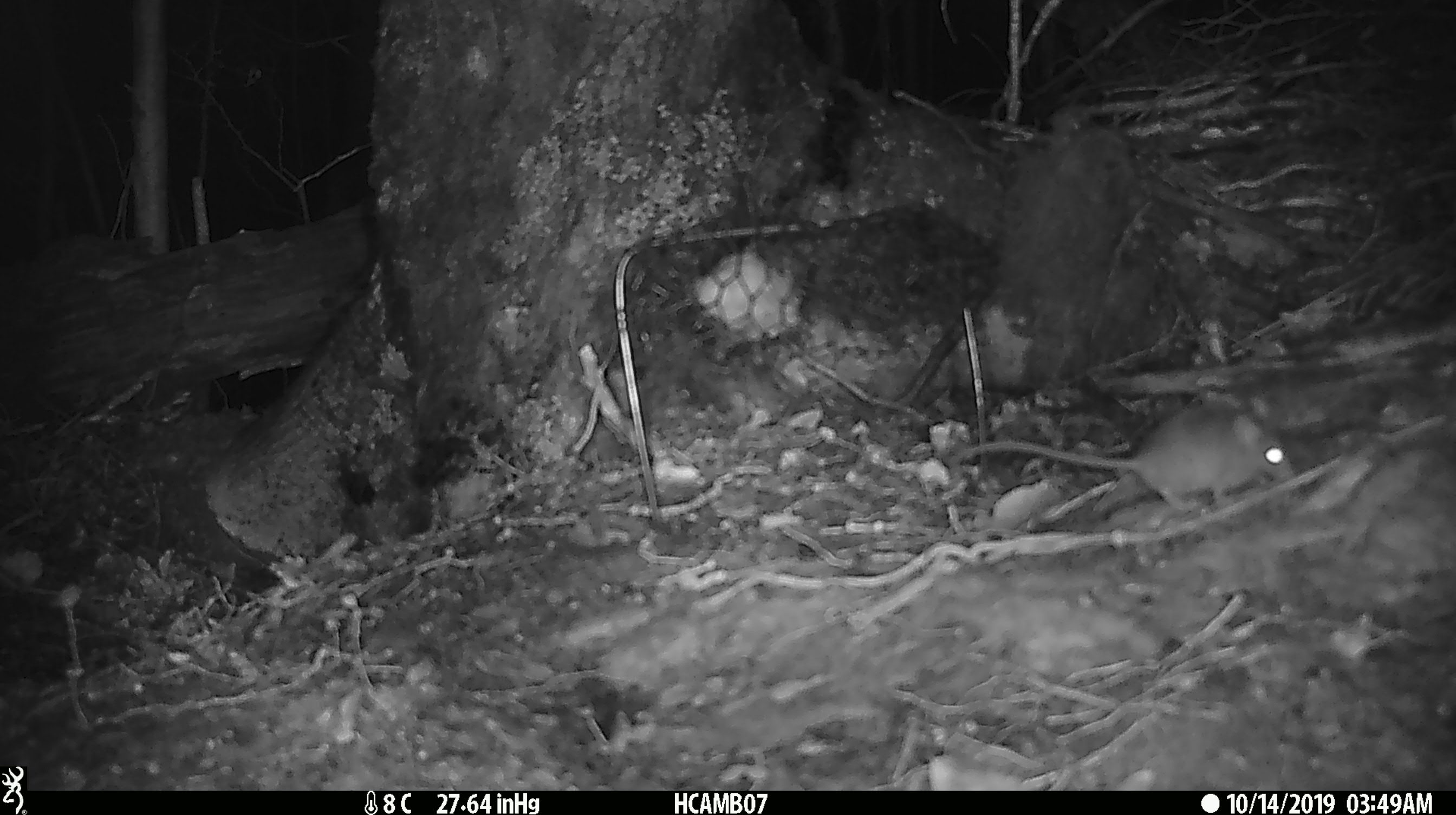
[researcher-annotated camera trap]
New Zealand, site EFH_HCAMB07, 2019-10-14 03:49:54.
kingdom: Animalia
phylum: Chordata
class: Mammalia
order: Rodentia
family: Muridae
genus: Mus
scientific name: Mus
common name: mouse